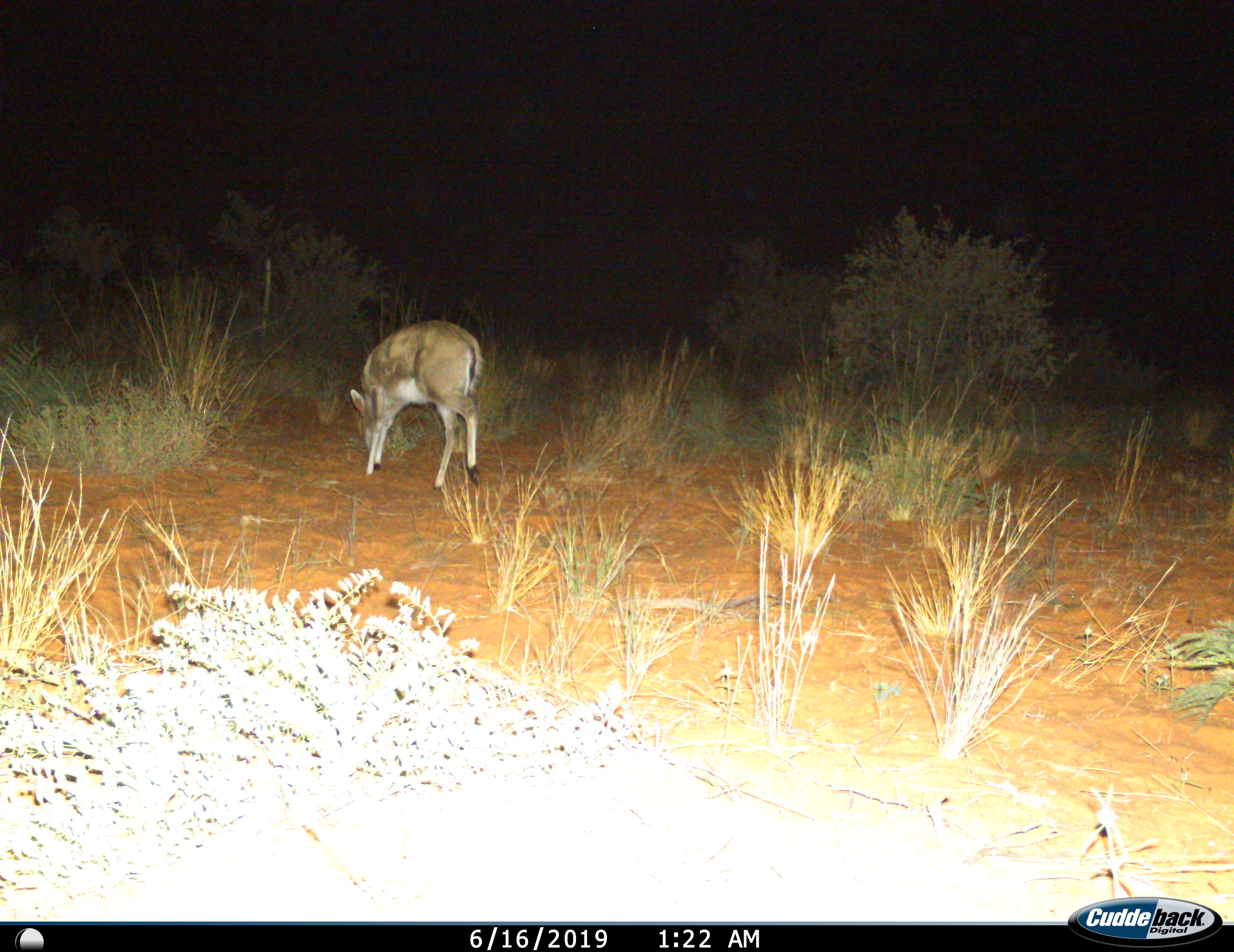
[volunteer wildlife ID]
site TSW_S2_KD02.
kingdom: Animalia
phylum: Chordata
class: Mammalia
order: Artiodactyla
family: Bovidae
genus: Sylvicapra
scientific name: Sylvicapra grimmia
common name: common duiker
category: duikercommongrey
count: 1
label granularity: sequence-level